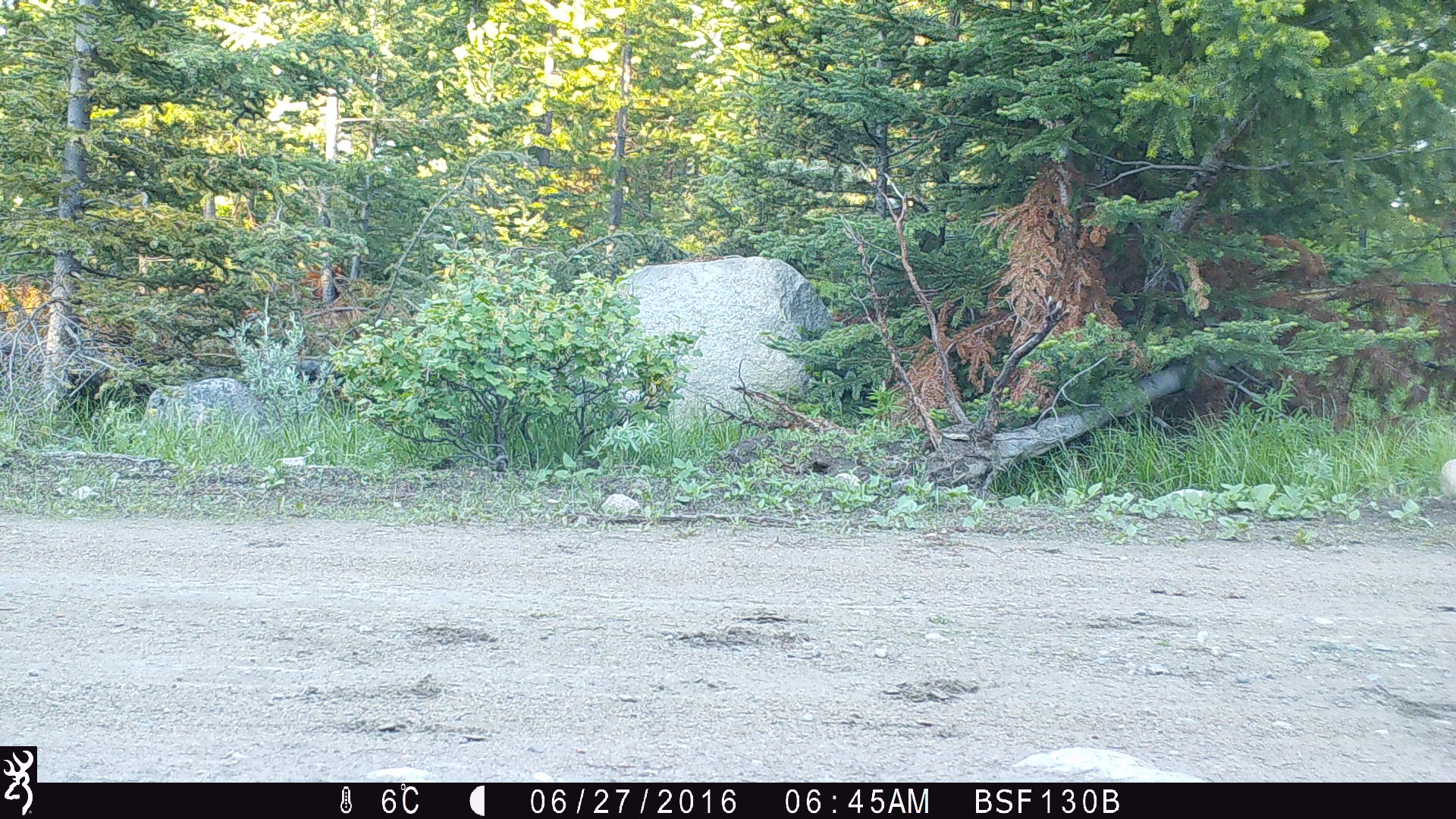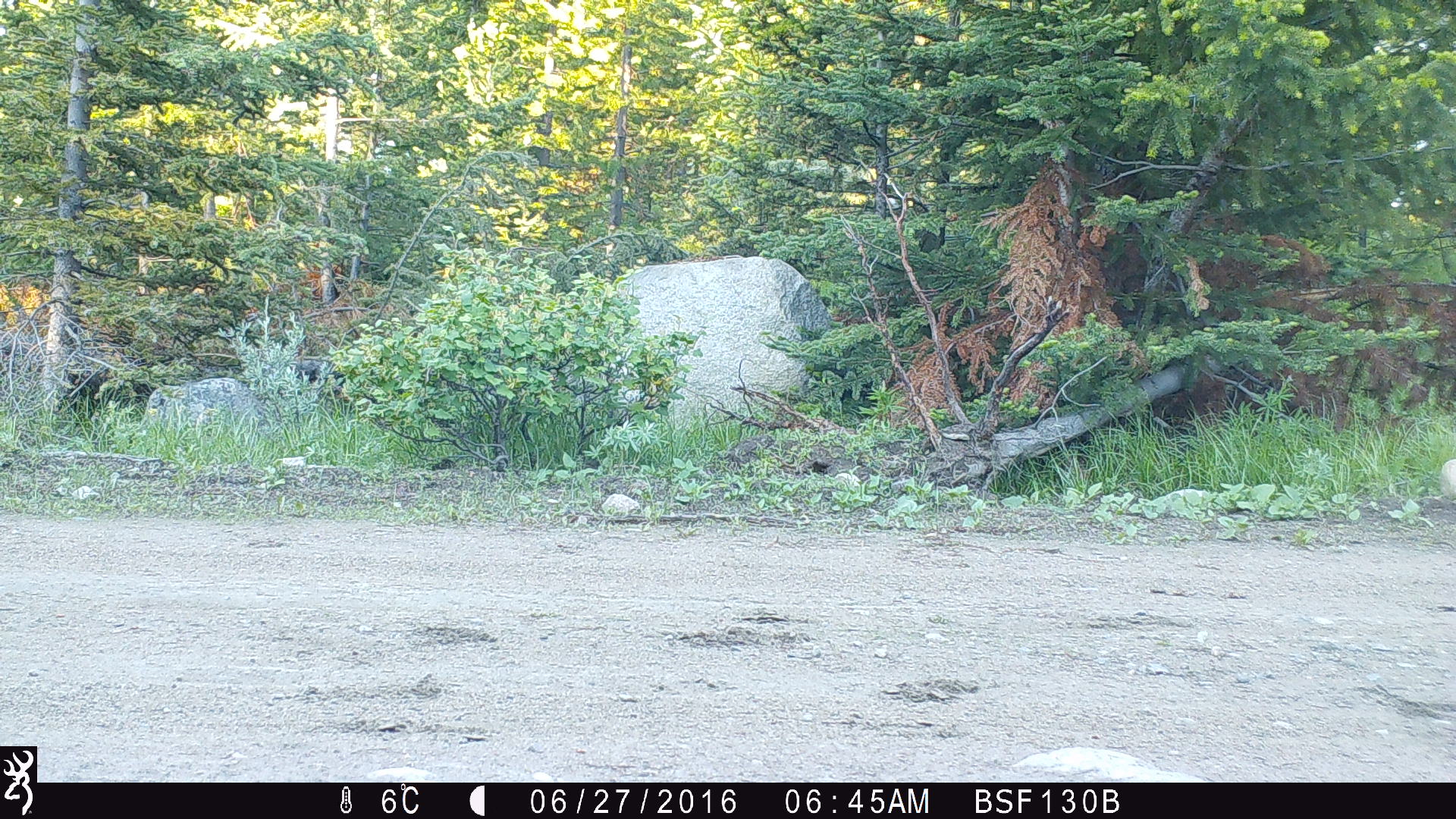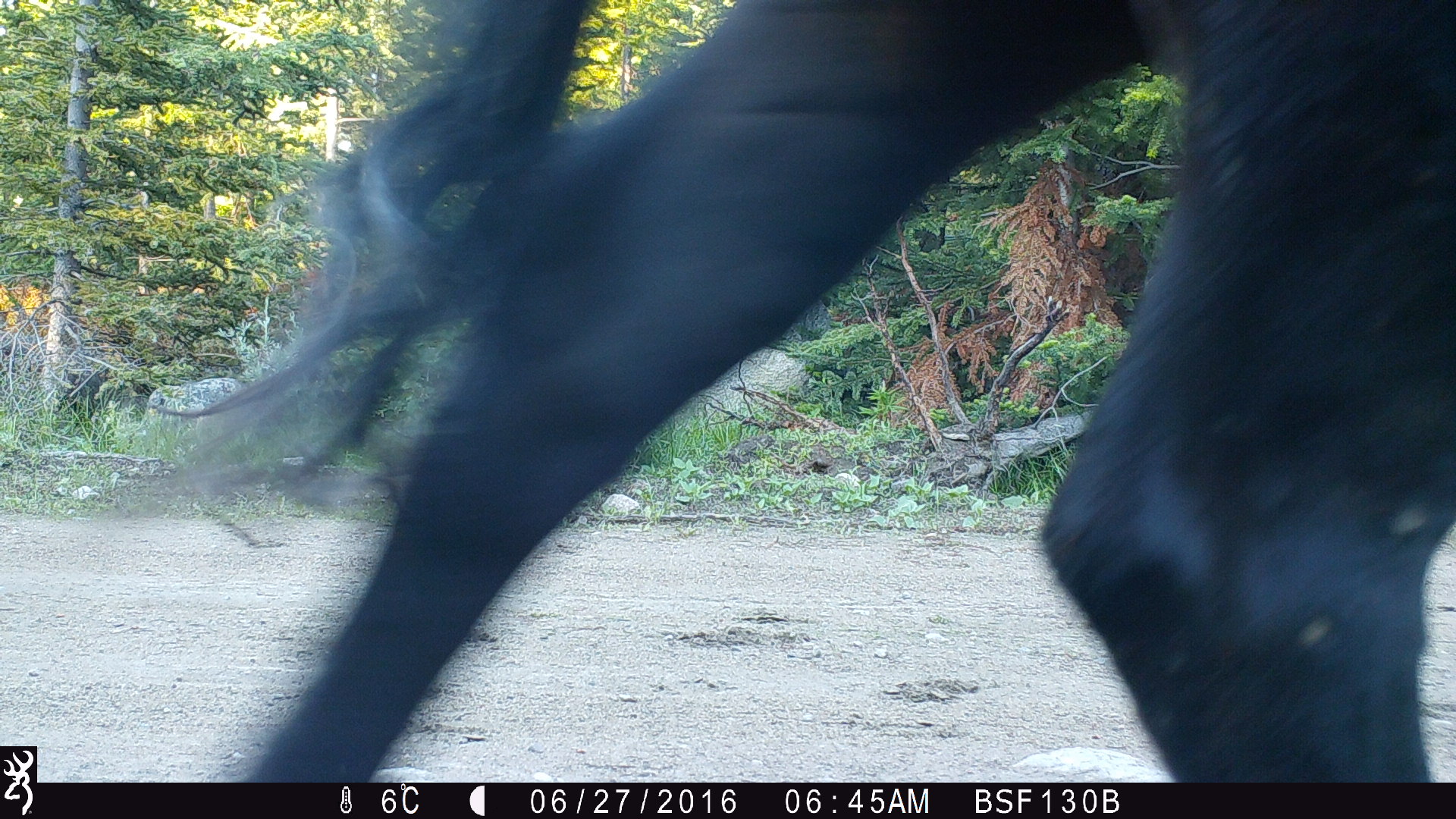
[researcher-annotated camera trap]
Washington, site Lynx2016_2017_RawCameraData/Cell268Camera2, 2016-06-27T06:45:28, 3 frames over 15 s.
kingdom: Animalia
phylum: Chordata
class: Mammalia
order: Artiodactyla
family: Bovidae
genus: Bos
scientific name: Bos taurus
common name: domestic cattle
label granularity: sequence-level